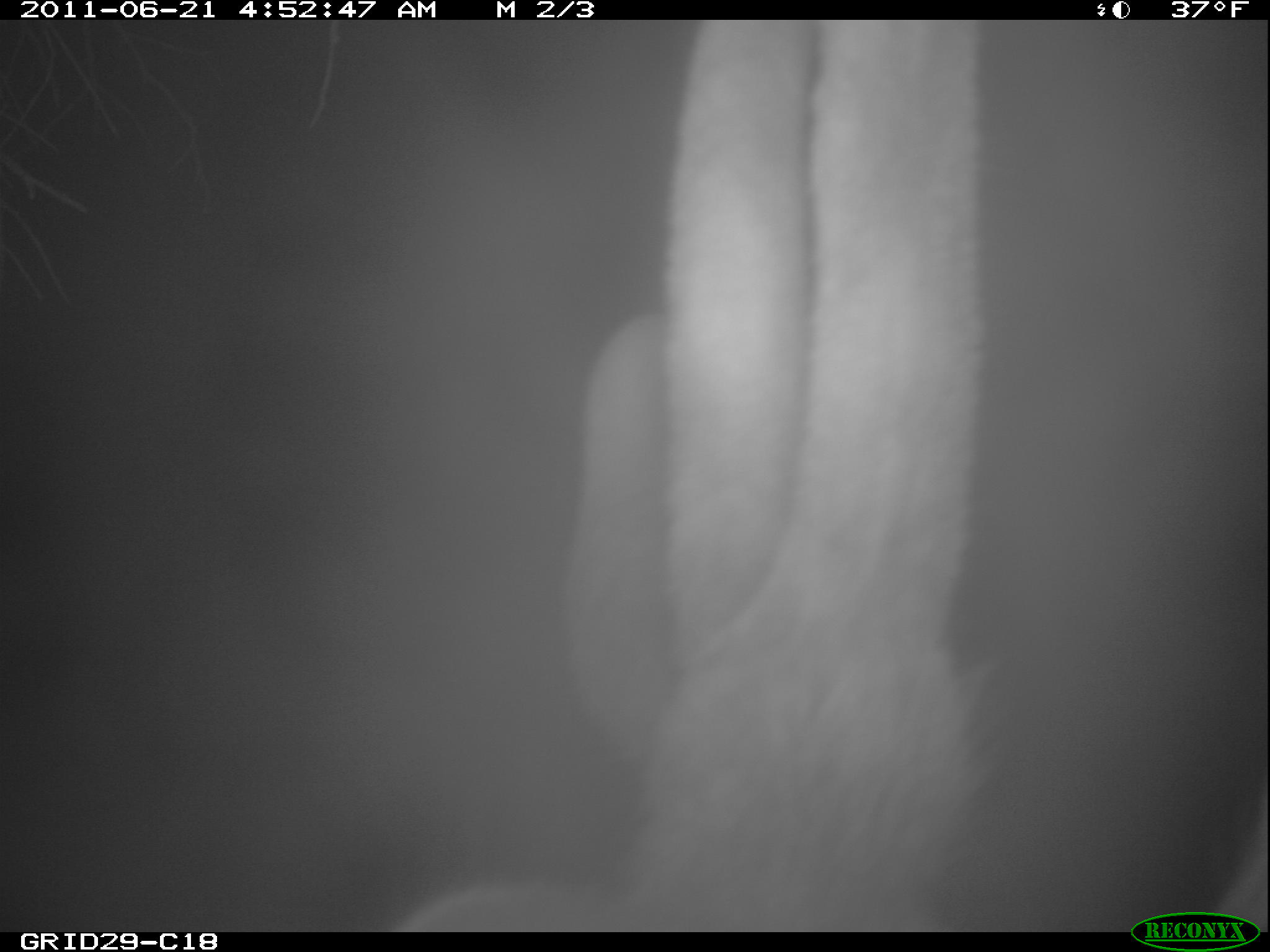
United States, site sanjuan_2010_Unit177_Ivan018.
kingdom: Animalia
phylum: Chordata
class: Mammalia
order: Artiodactyla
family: Cervidae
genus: Cervus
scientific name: Cervus elaphus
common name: red deer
Cervus elaphus (red deer).